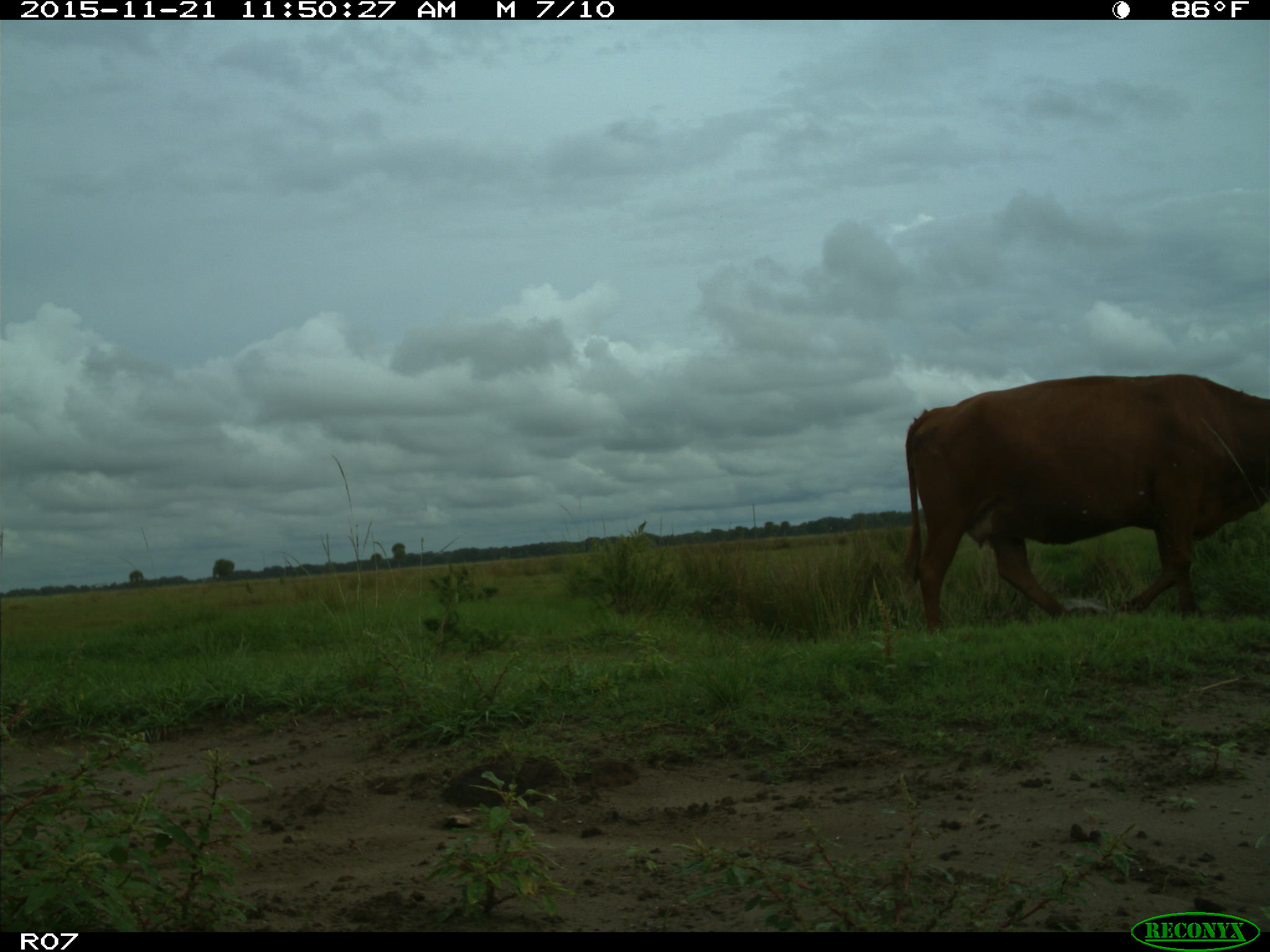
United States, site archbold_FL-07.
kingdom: Animalia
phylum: Chordata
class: Mammalia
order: Artiodactyla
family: Bovidae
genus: Bos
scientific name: Bos taurus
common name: domestic cow